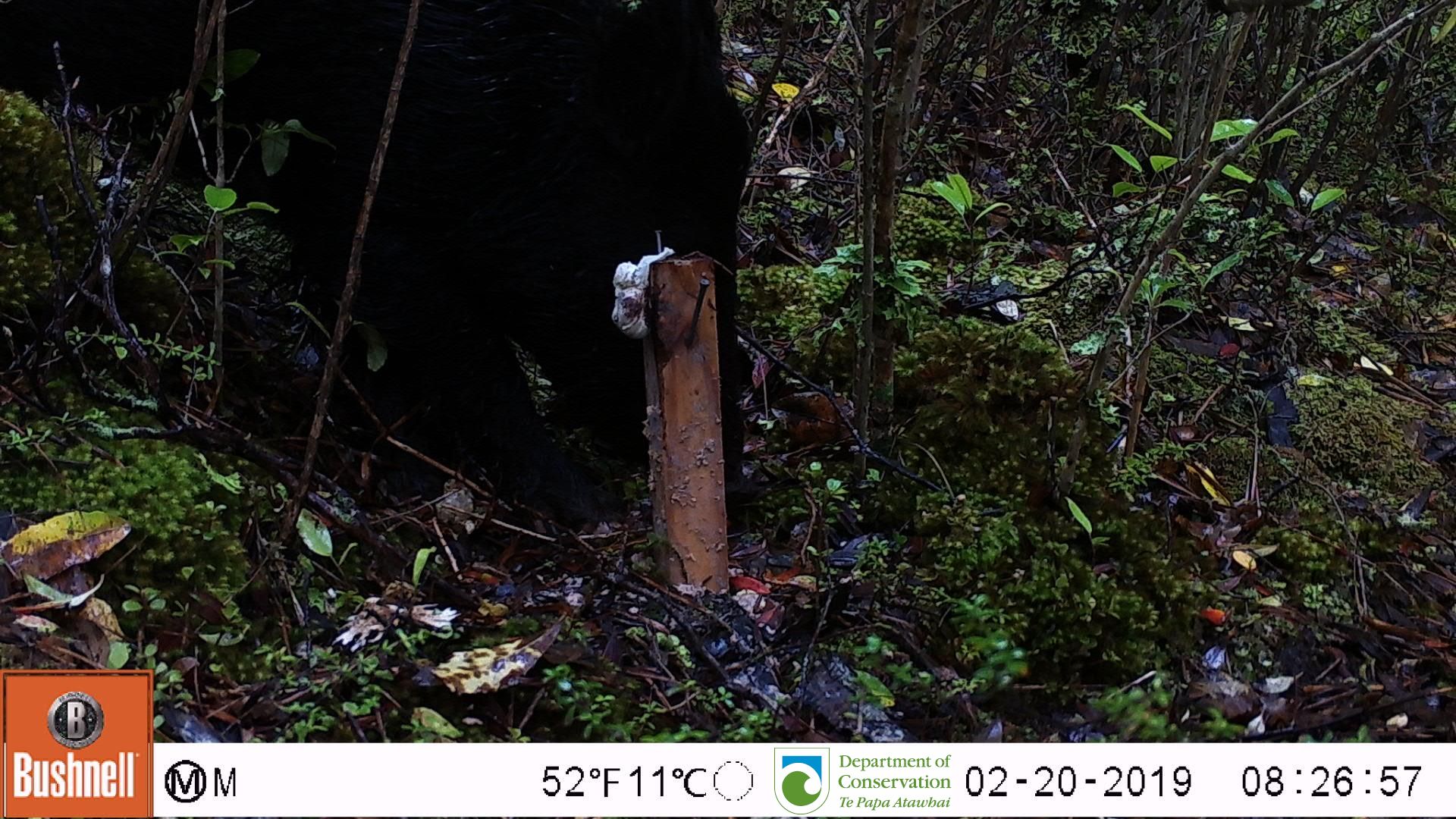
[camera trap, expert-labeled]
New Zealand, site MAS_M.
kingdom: Animalia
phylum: Chordata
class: Mammalia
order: Artiodactyla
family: Suidae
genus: Sus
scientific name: Sus scrofa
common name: pig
Pig (Sus scrofa).